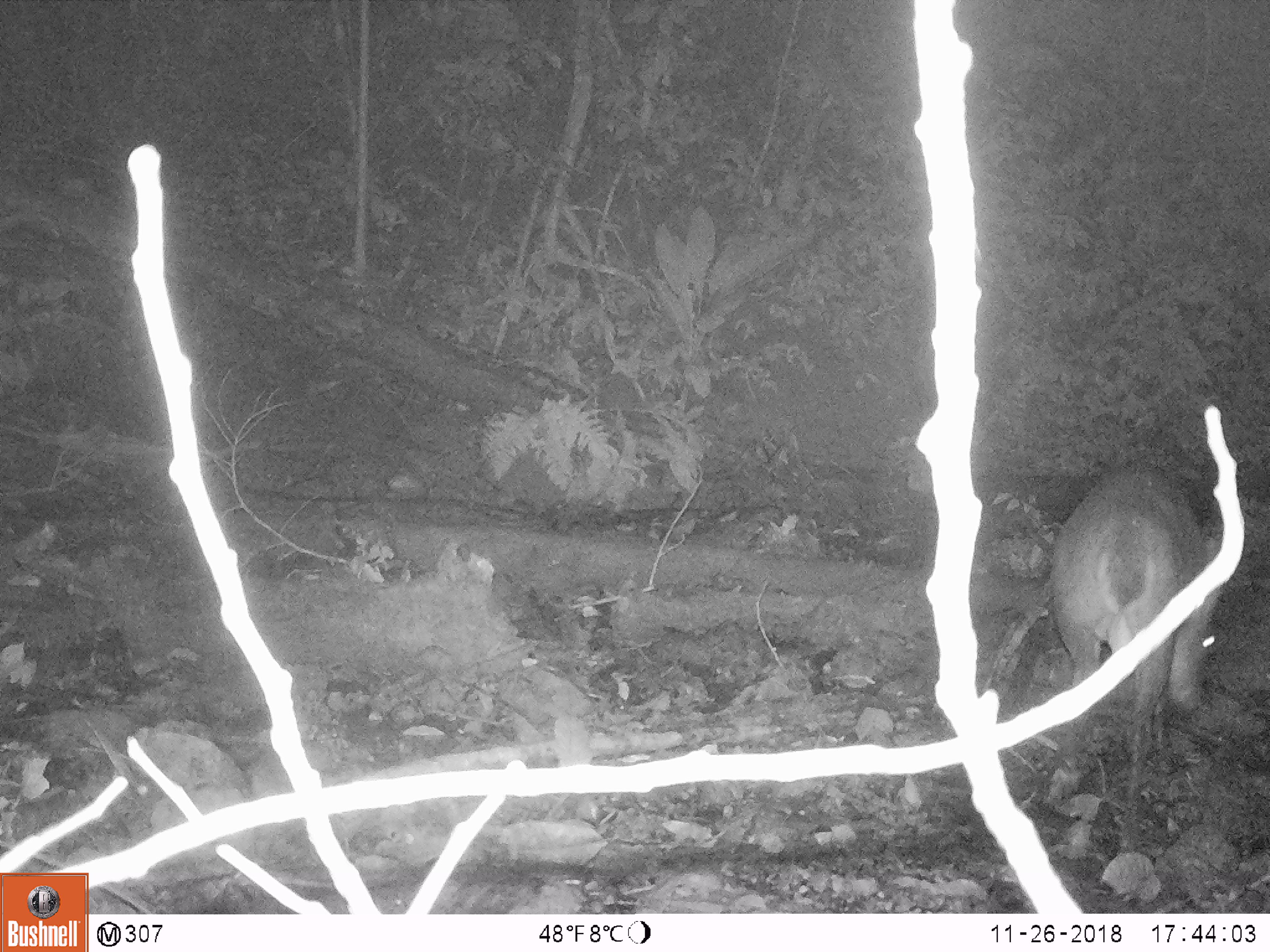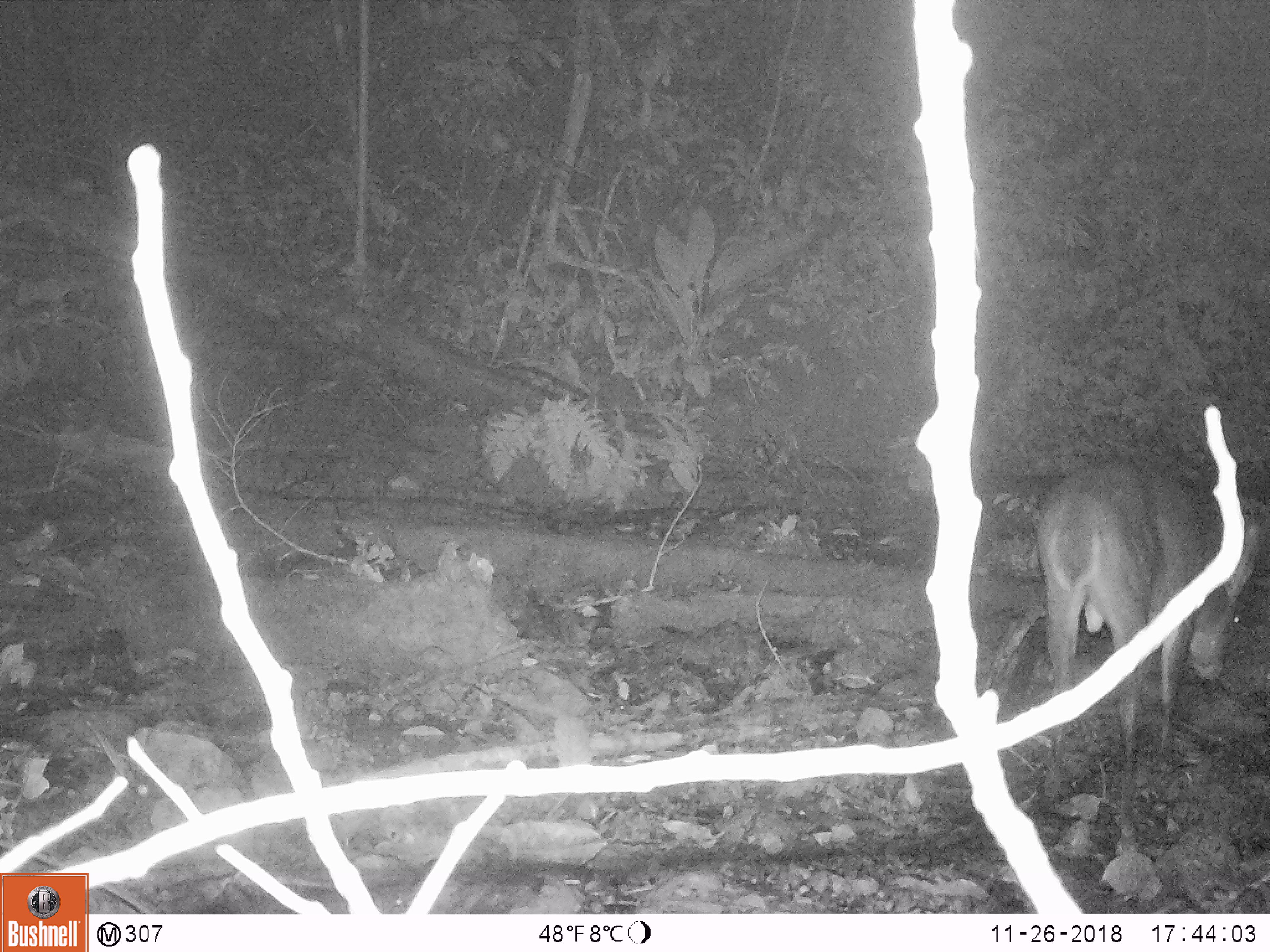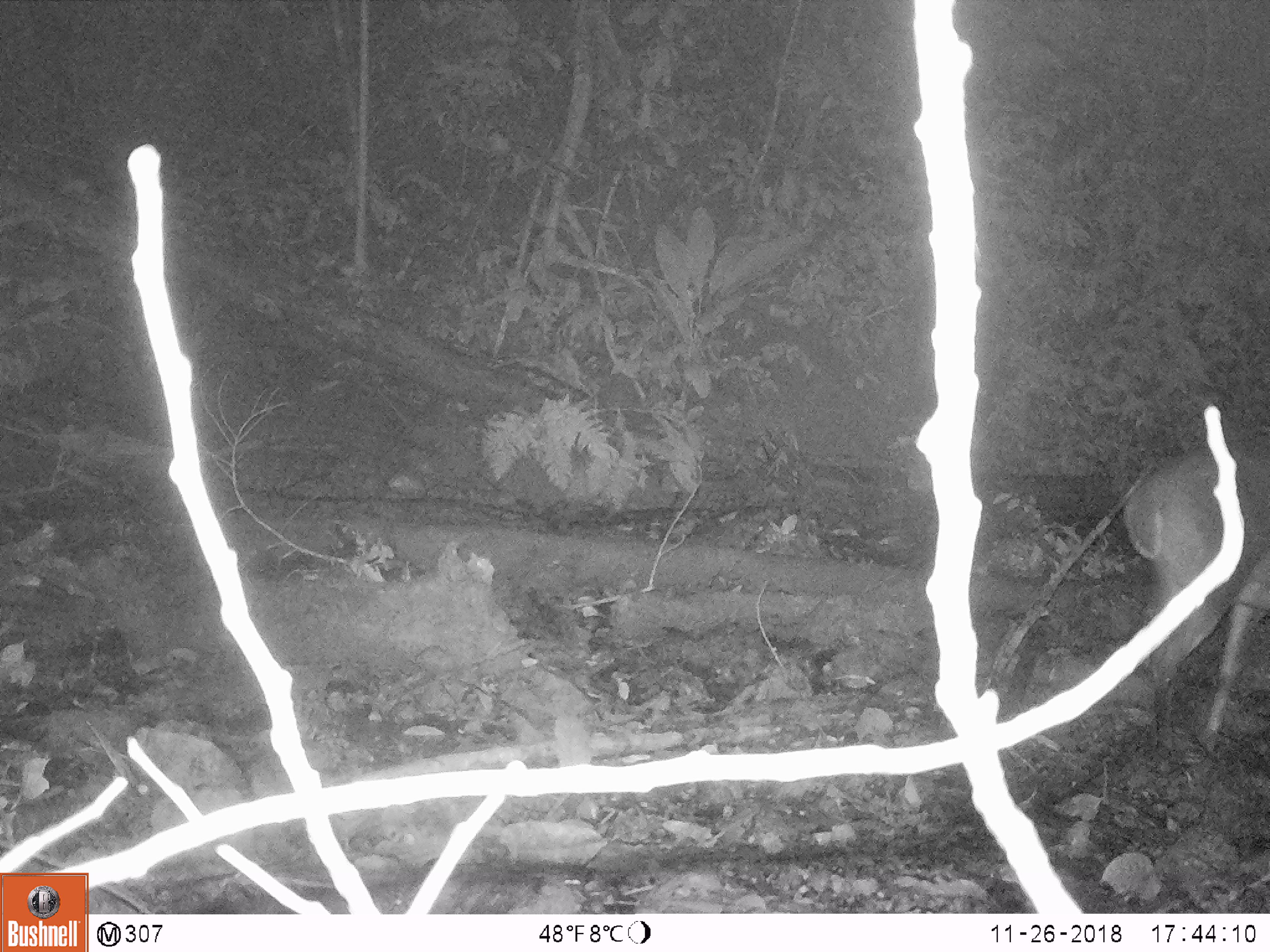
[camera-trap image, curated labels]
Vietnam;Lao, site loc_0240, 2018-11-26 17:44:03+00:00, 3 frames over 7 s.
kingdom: Animalia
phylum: Chordata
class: Mammalia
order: Artiodactyla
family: Cervidae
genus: Muntiacus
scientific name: Muntiacus vuquangensis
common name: large-antlered muntjac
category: large antlered muntjac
Large antlered muntjac (large-antlered muntjac) (Muntiacus vuquangensis). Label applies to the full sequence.